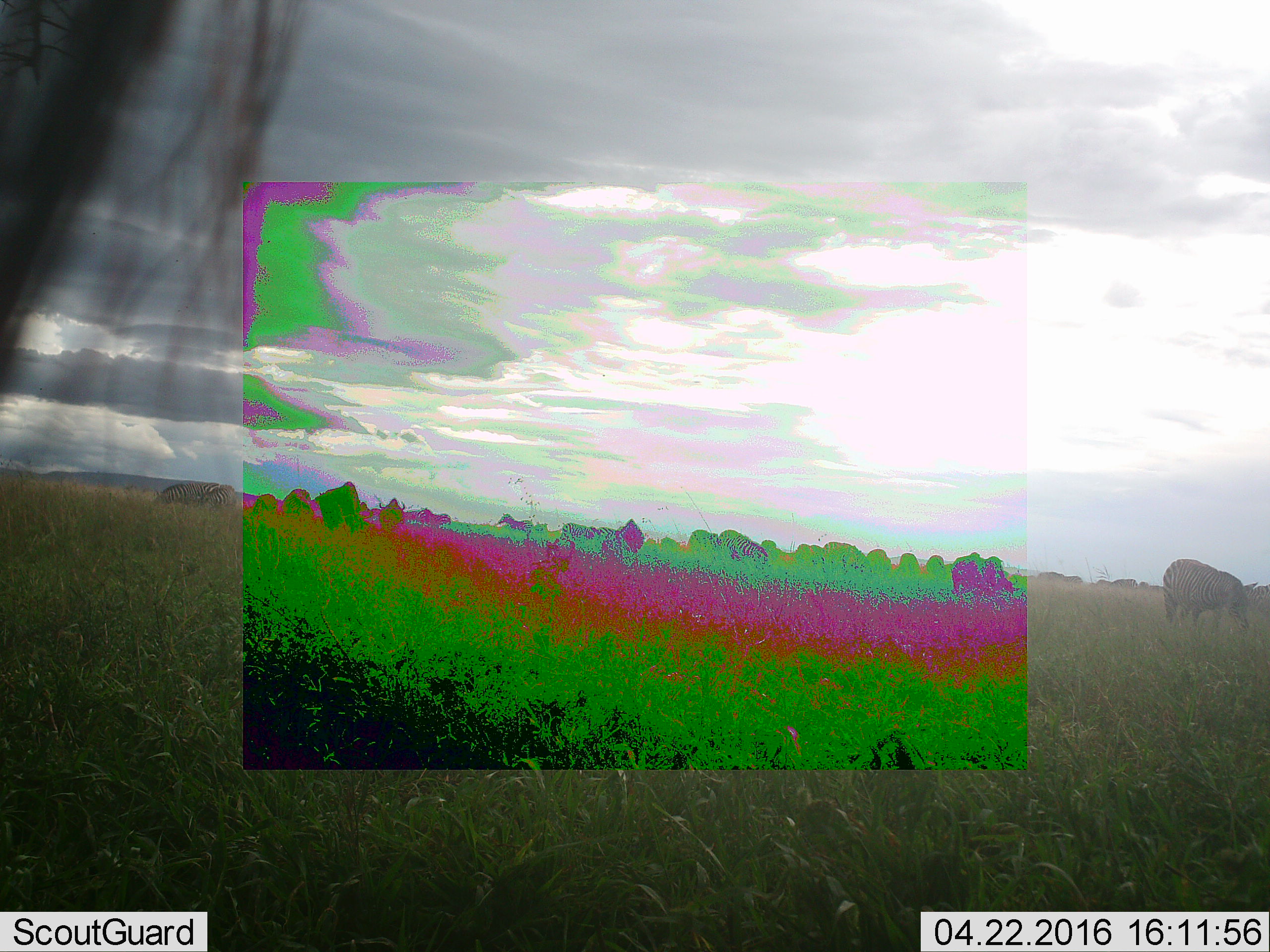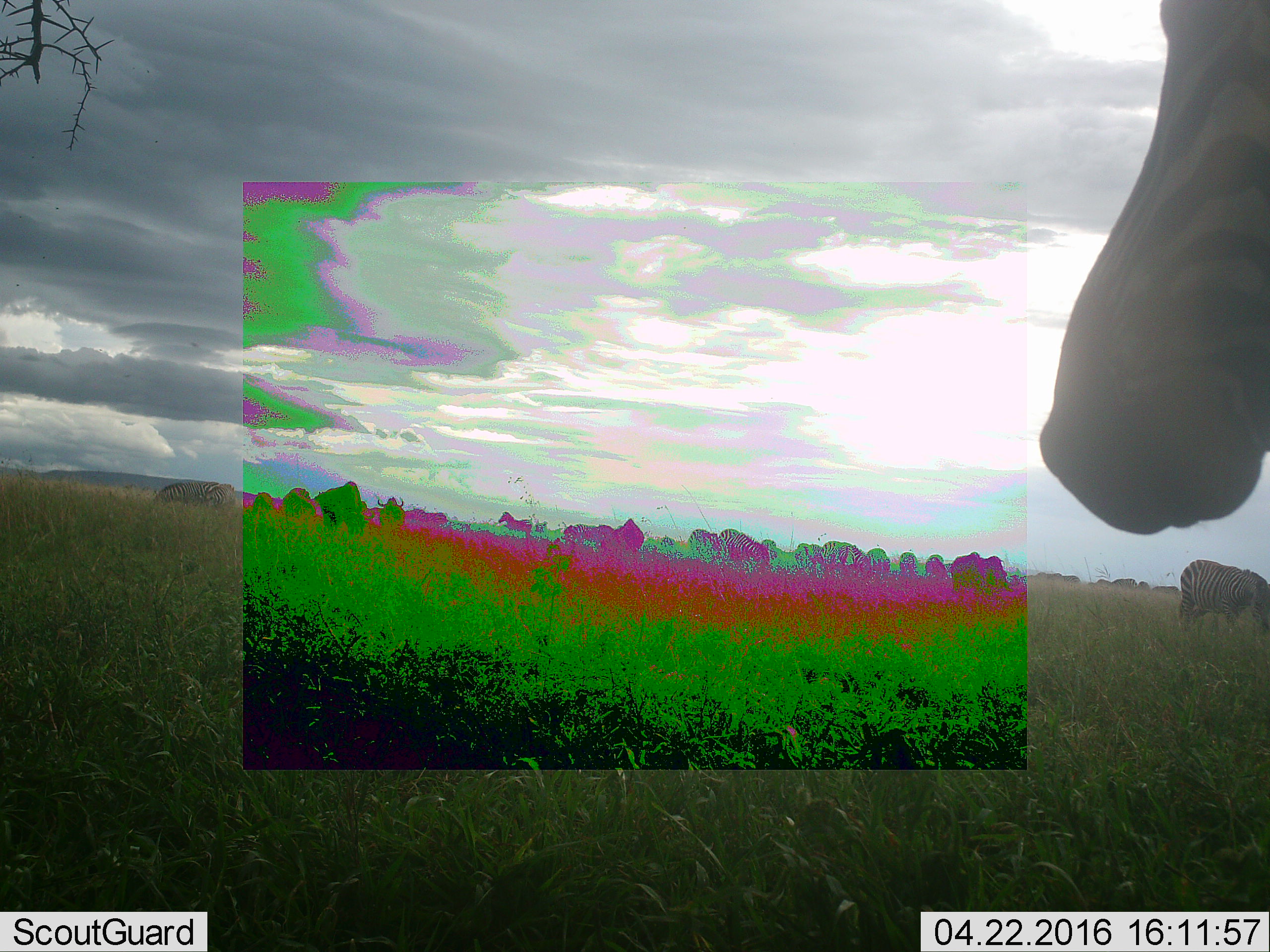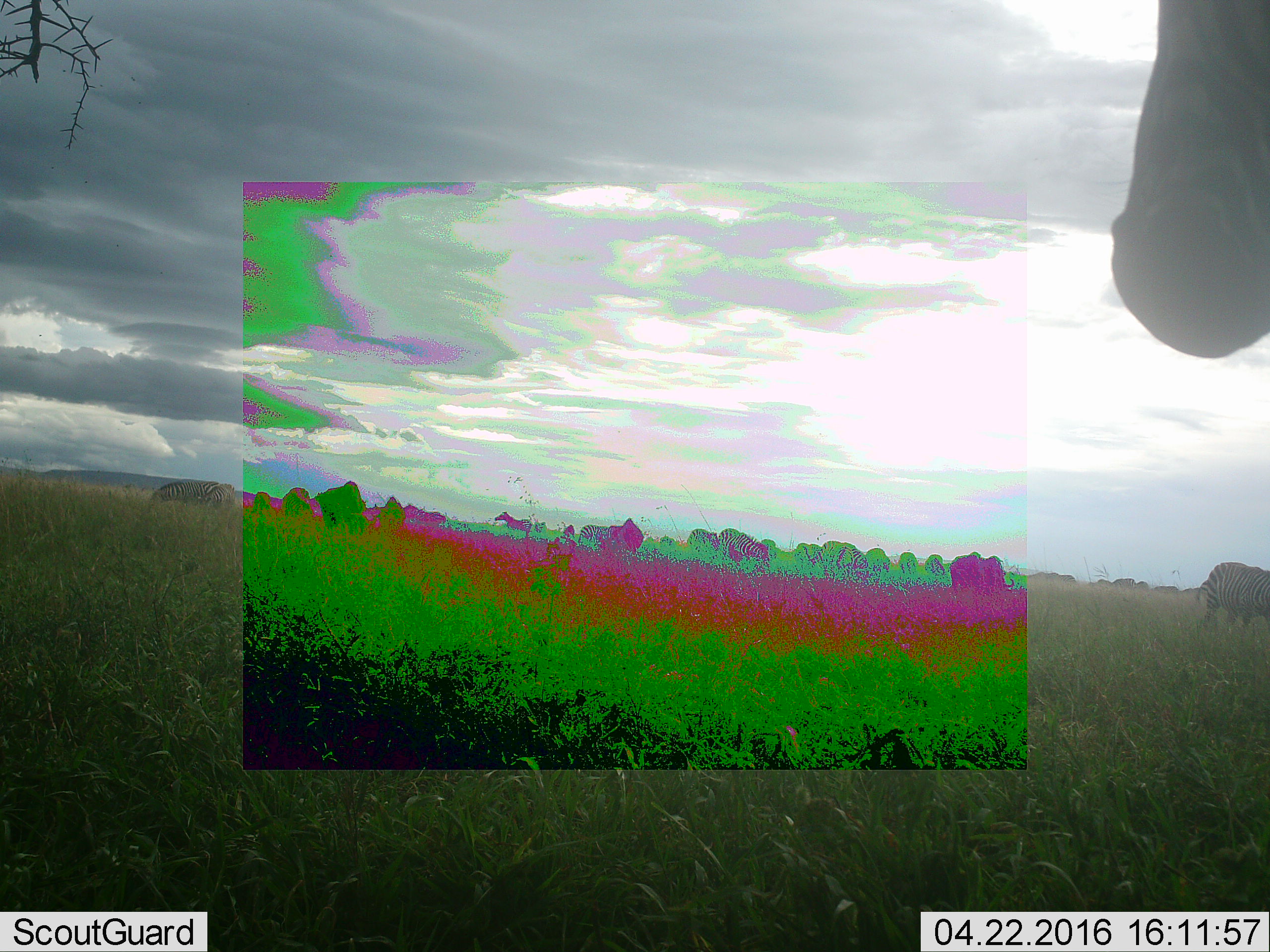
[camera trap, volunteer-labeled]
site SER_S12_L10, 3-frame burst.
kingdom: Animalia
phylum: Chordata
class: Mammalia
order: Perissodactyla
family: Equidae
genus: Equus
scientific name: Equus quagga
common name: plains zebra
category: zebraplains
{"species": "zebraplains (plains zebra) (Equus quagga)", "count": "11-50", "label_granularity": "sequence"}